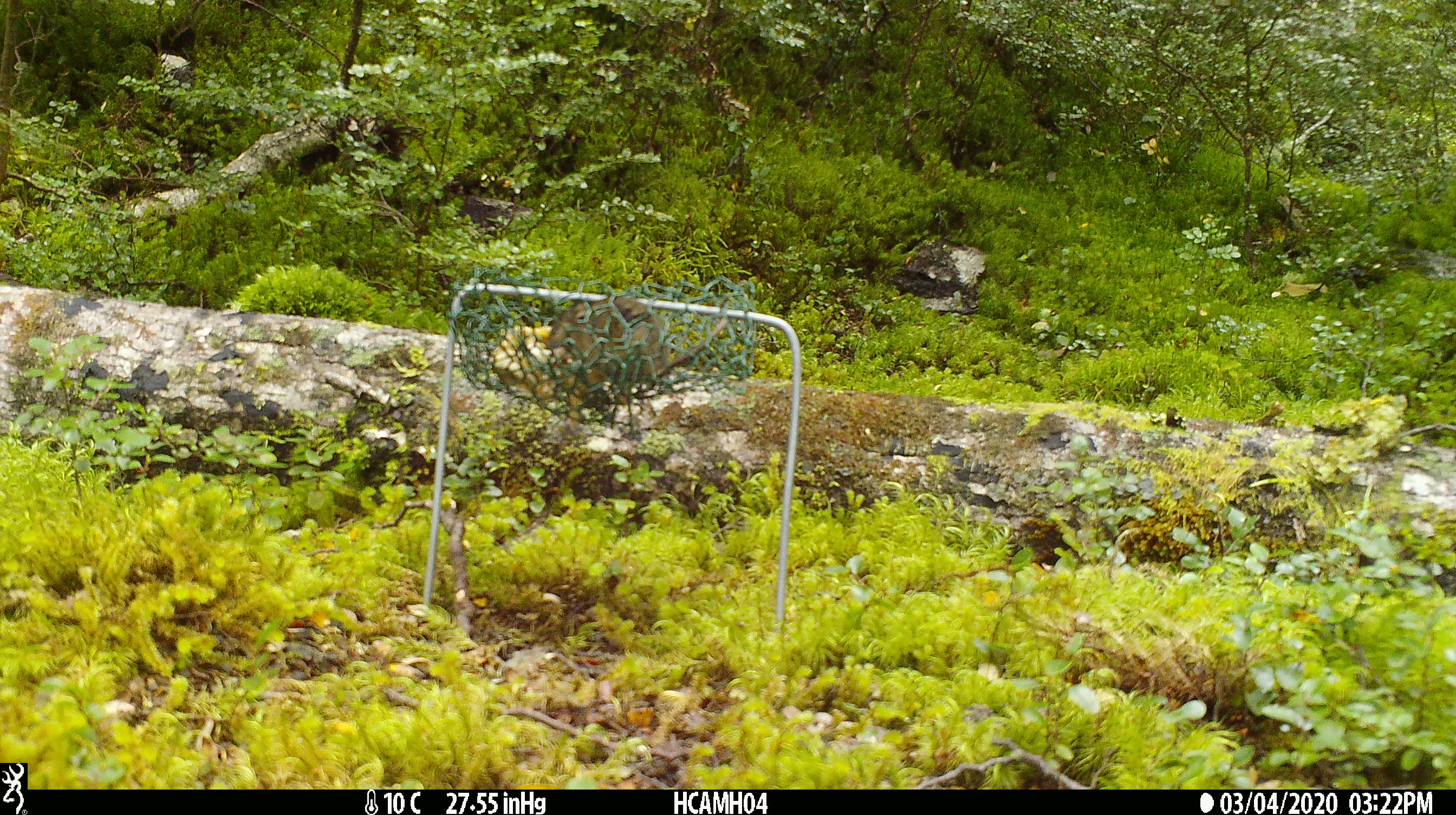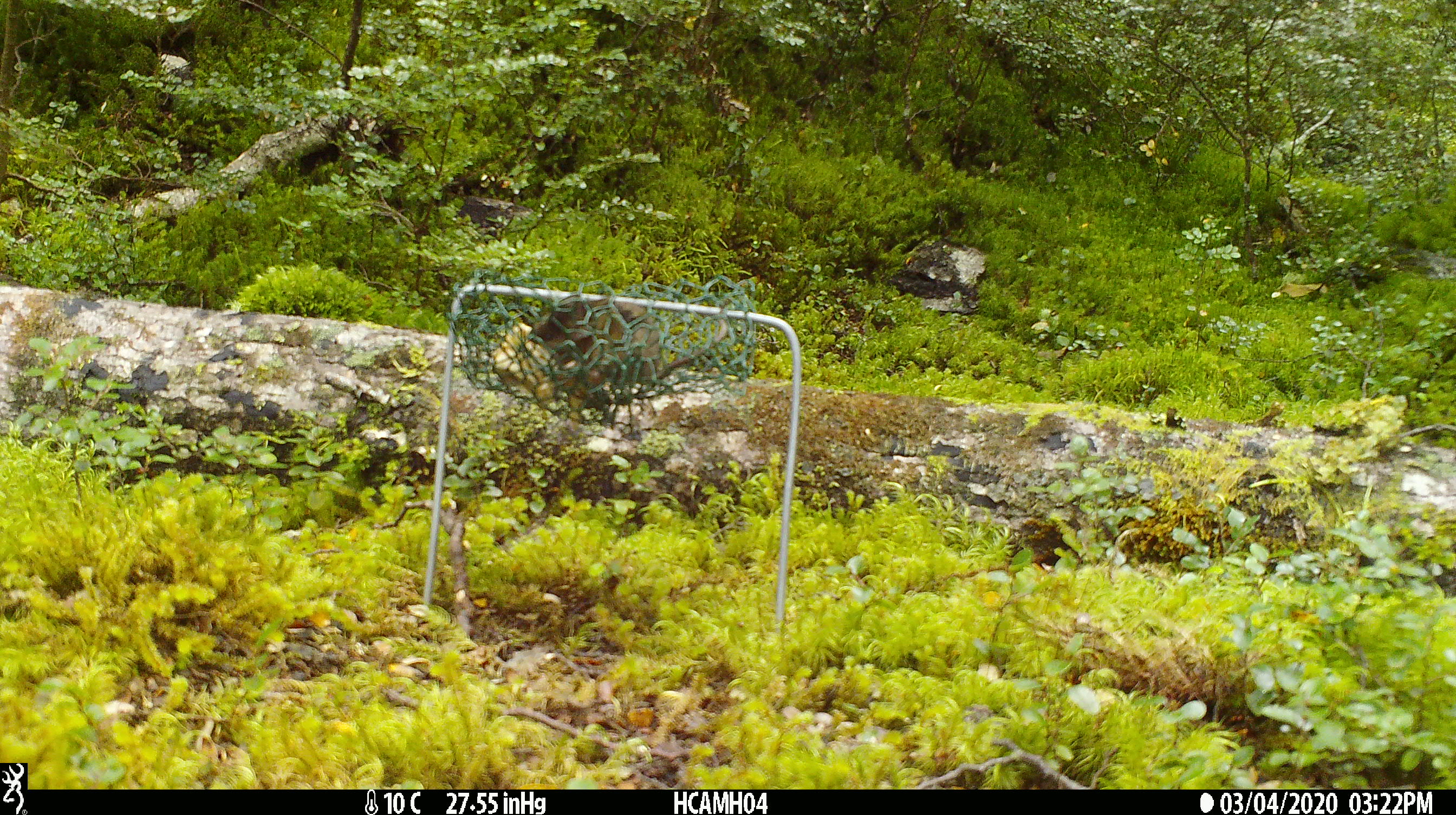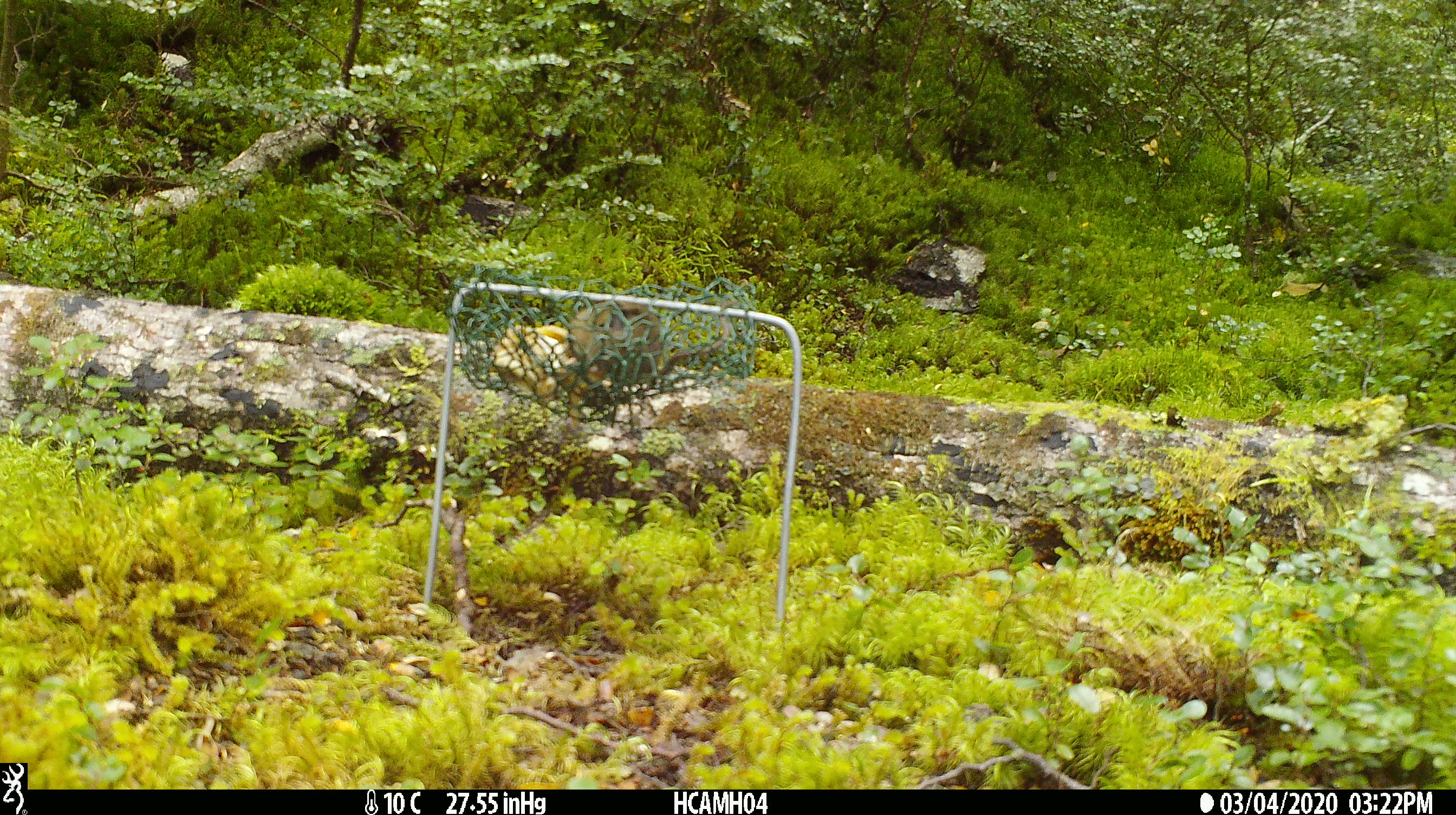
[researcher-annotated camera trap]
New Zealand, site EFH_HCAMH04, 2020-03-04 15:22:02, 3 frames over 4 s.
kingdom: Animalia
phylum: Chordata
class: Mammalia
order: Rodentia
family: Muridae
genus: Mus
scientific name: Mus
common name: mouse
Mouse (Mus).